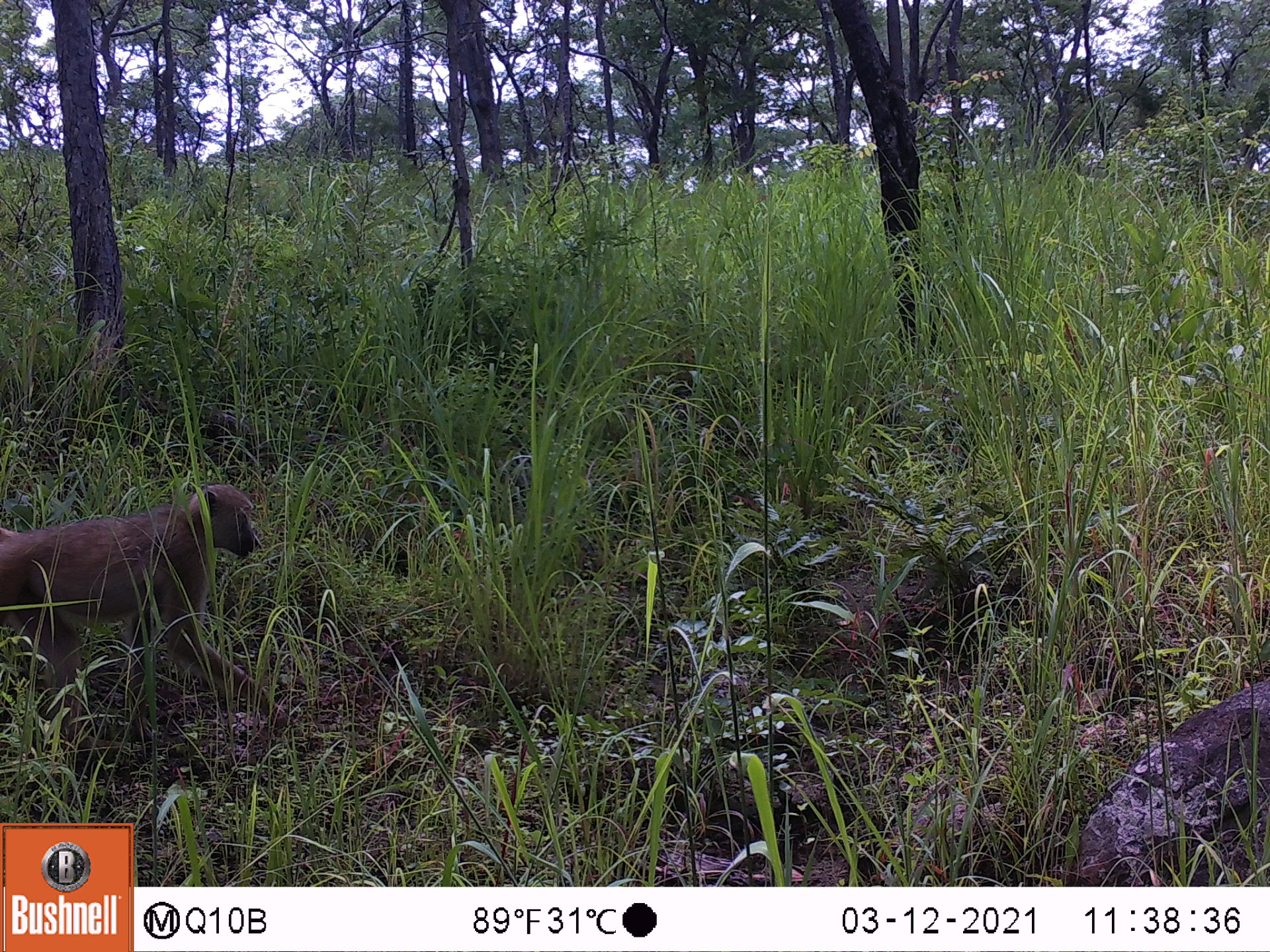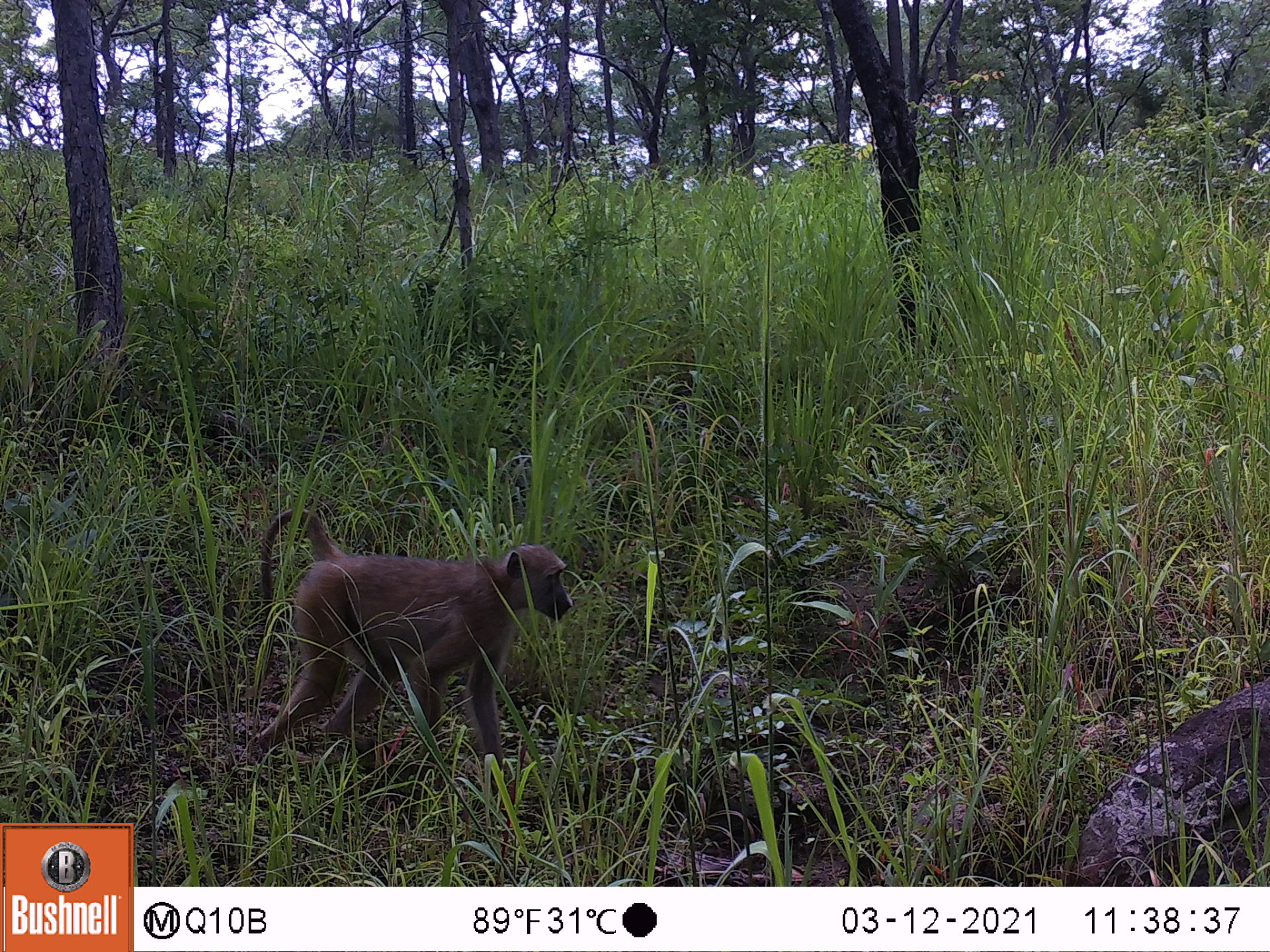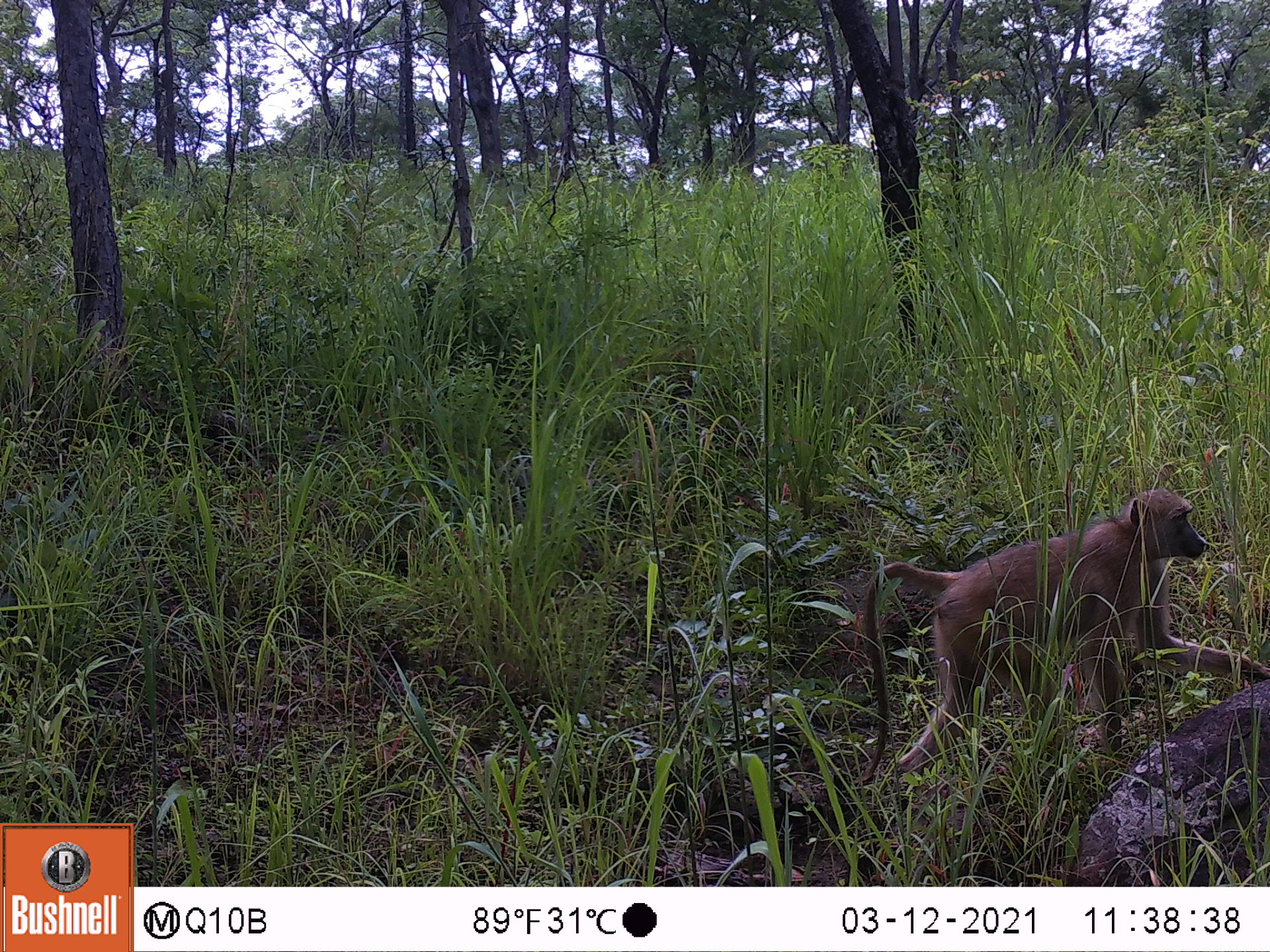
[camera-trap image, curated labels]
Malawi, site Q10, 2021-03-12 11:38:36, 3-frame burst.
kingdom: Animalia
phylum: Chordata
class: Mammalia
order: Primates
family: Cercopithecidae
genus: Papio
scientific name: Papio cynocephalus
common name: yellow baboon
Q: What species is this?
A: Yellow baboon (Papio cynocephalus).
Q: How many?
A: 1.